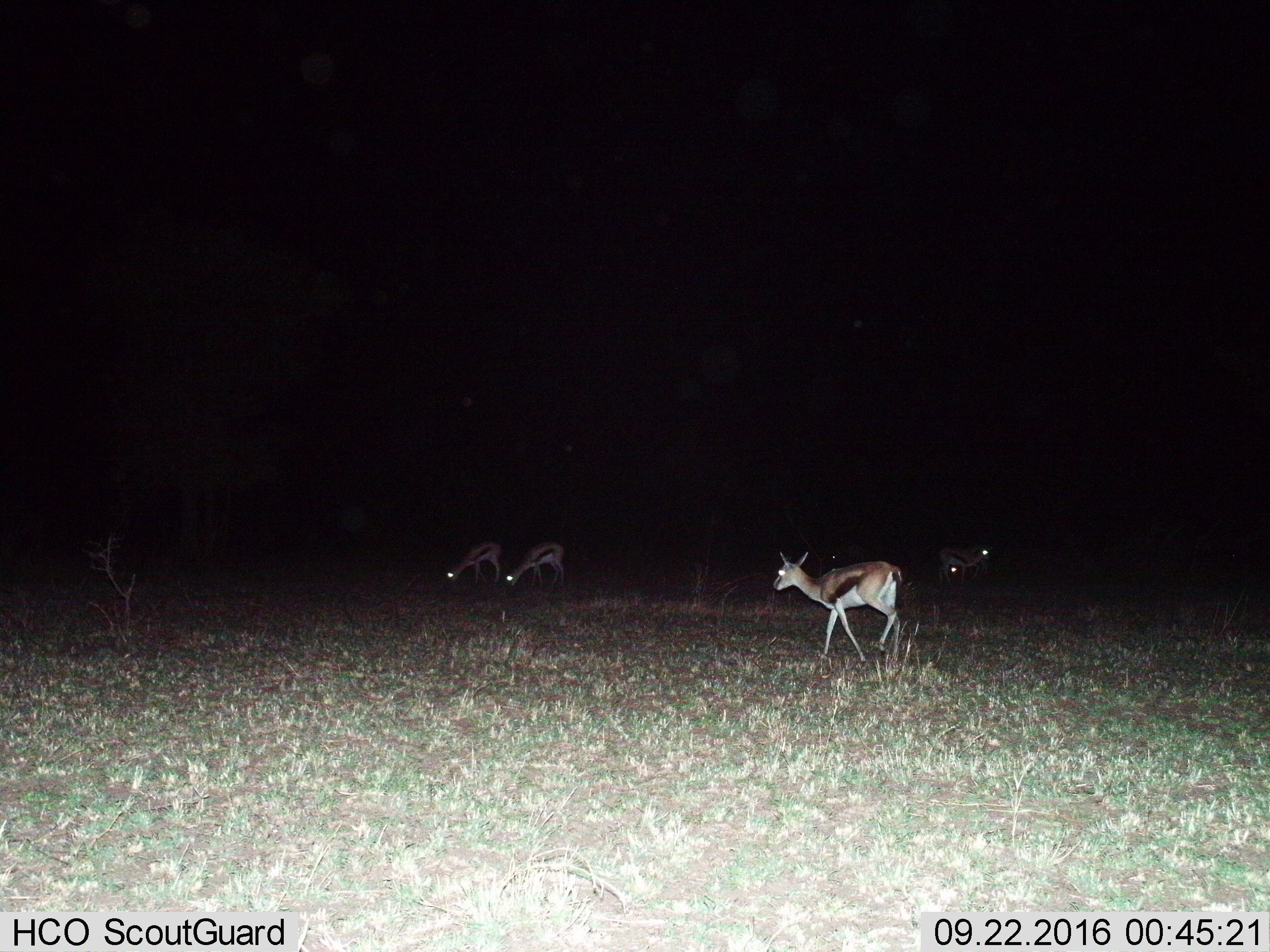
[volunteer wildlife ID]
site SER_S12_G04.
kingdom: Animalia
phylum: Chordata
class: Mammalia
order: Artiodactyla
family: Bovidae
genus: Eudorcas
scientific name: Eudorcas thomsonii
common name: thomson's gazelle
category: gazellethomsons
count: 5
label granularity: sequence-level